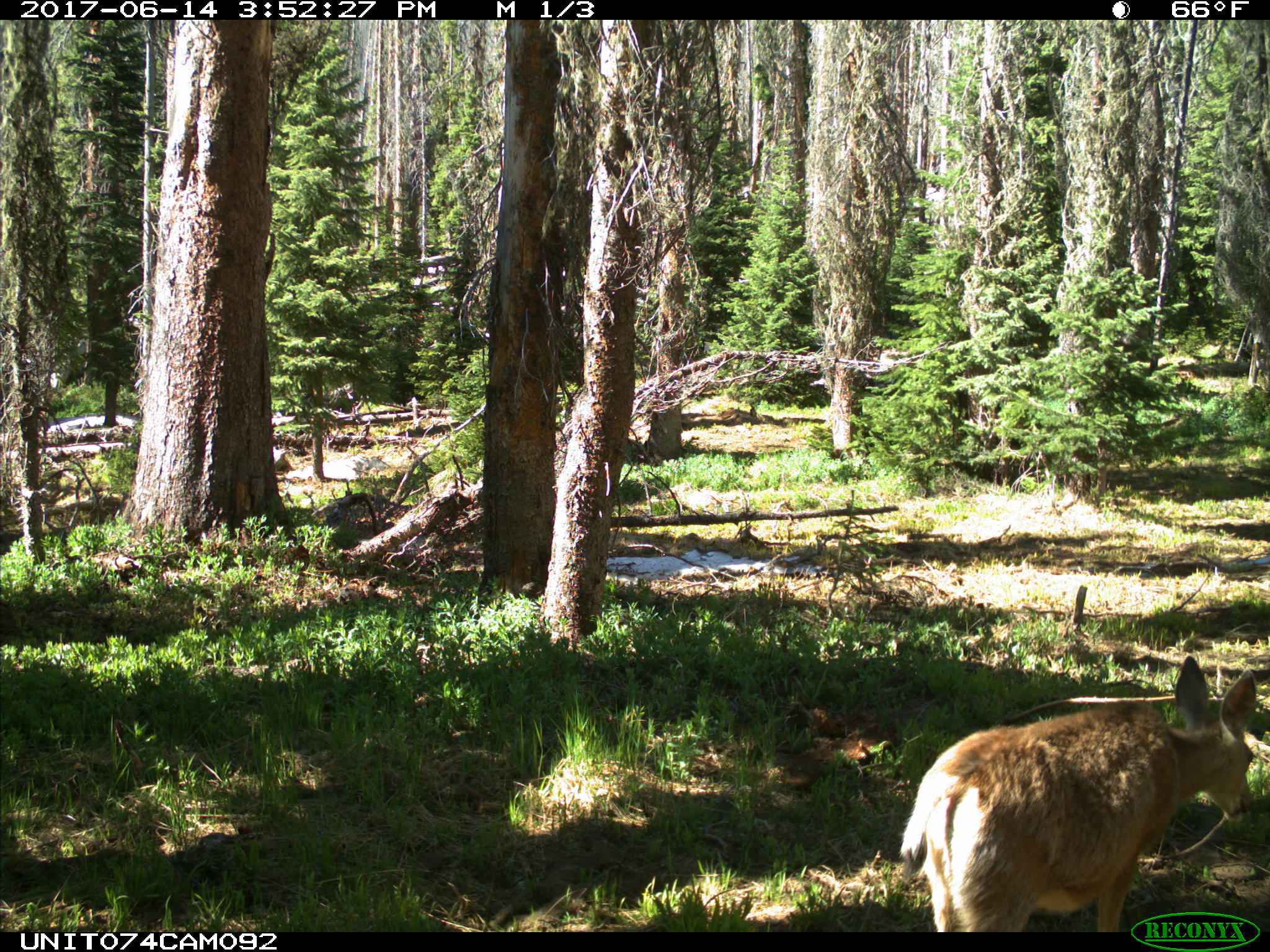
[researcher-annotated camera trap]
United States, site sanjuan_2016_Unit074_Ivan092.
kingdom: Animalia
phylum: Chordata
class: Mammalia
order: Artiodactyla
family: Cervidae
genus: Odocoileus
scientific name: Odocoileus hemionus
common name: mule deer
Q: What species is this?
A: Odocoileus hemionus (mule deer).